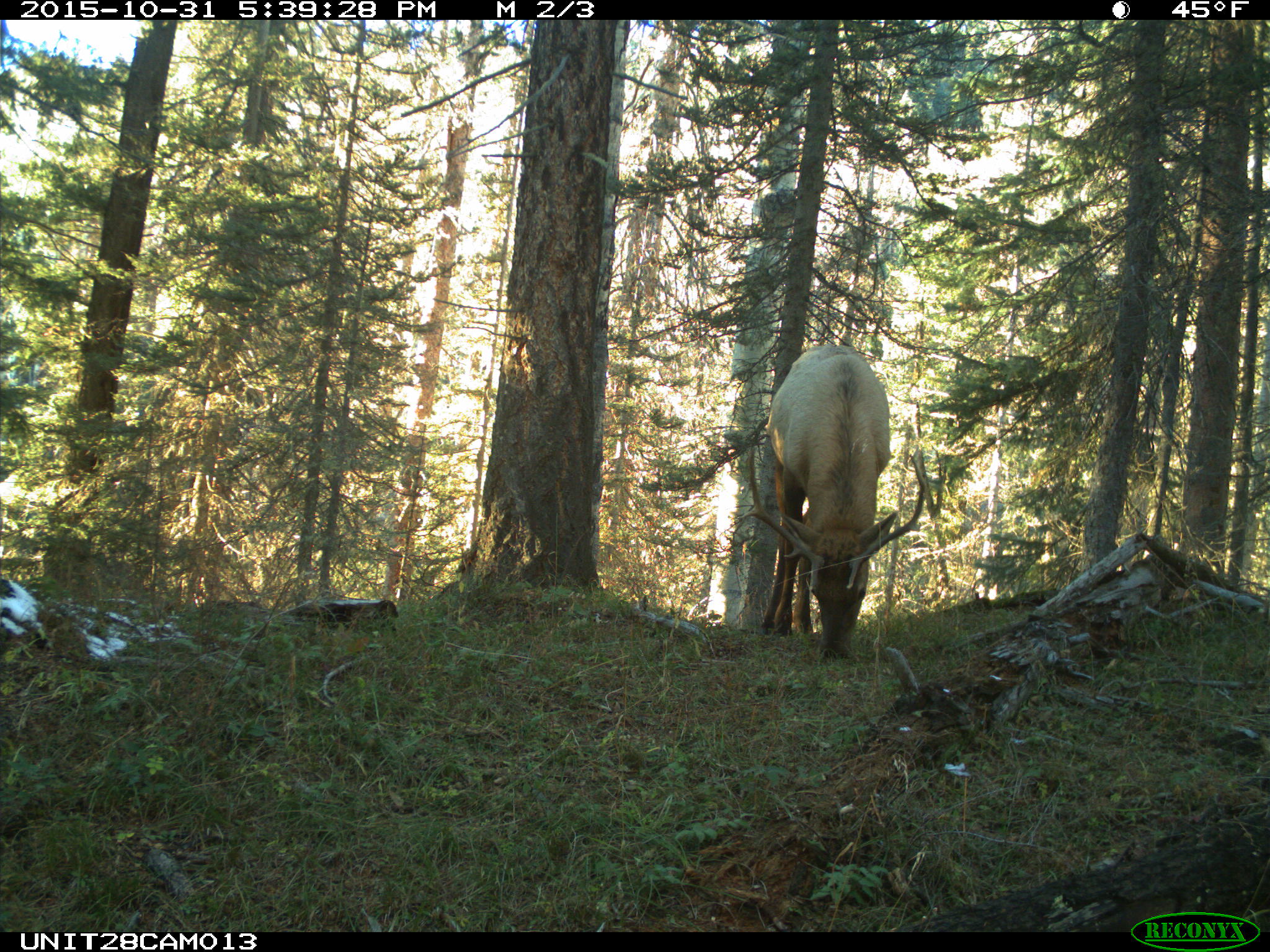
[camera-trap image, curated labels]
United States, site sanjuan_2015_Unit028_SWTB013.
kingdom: Animalia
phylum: Chordata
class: Mammalia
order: Artiodactyla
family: Cervidae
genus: Cervus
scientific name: Cervus elaphus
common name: red deer